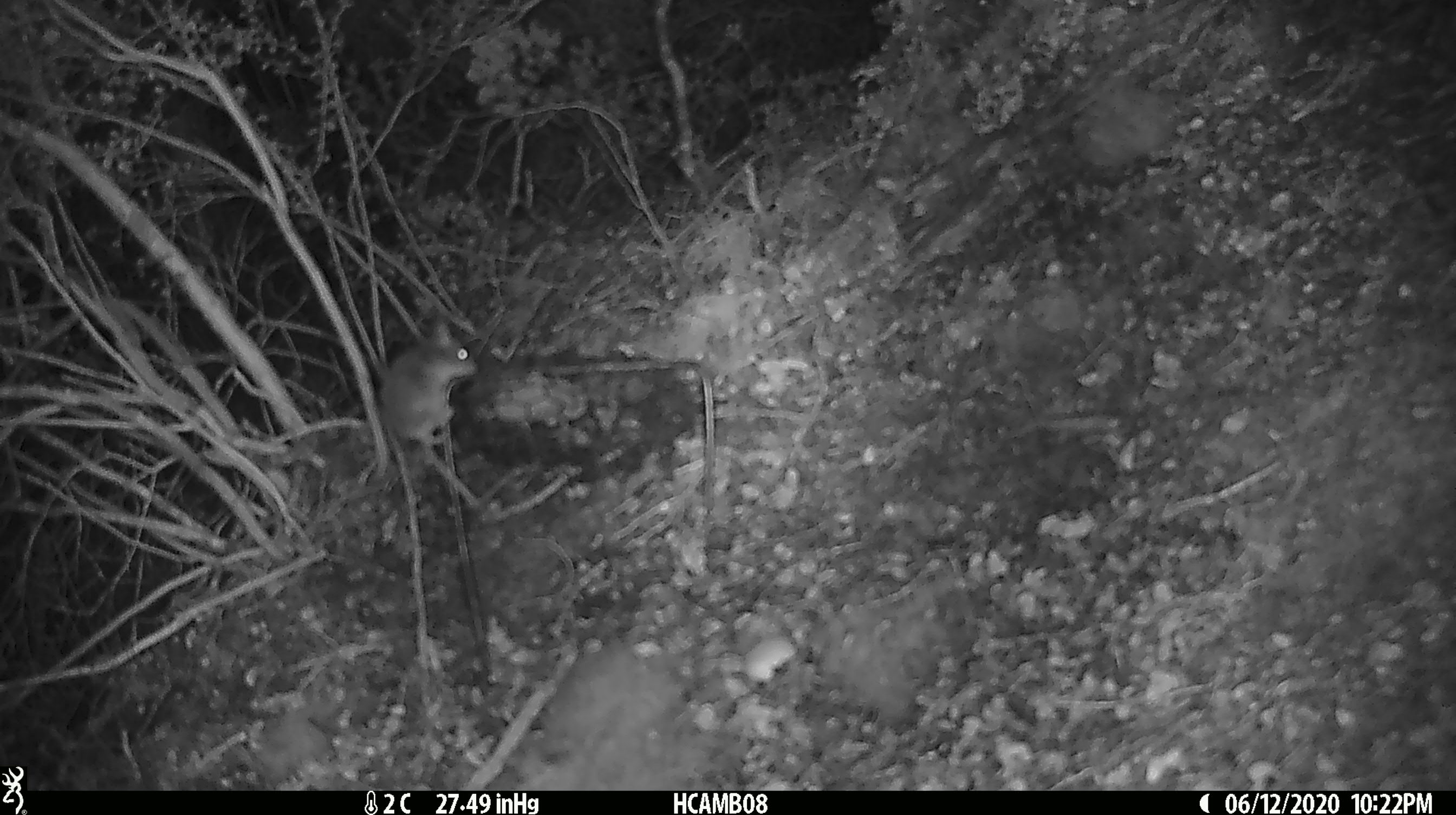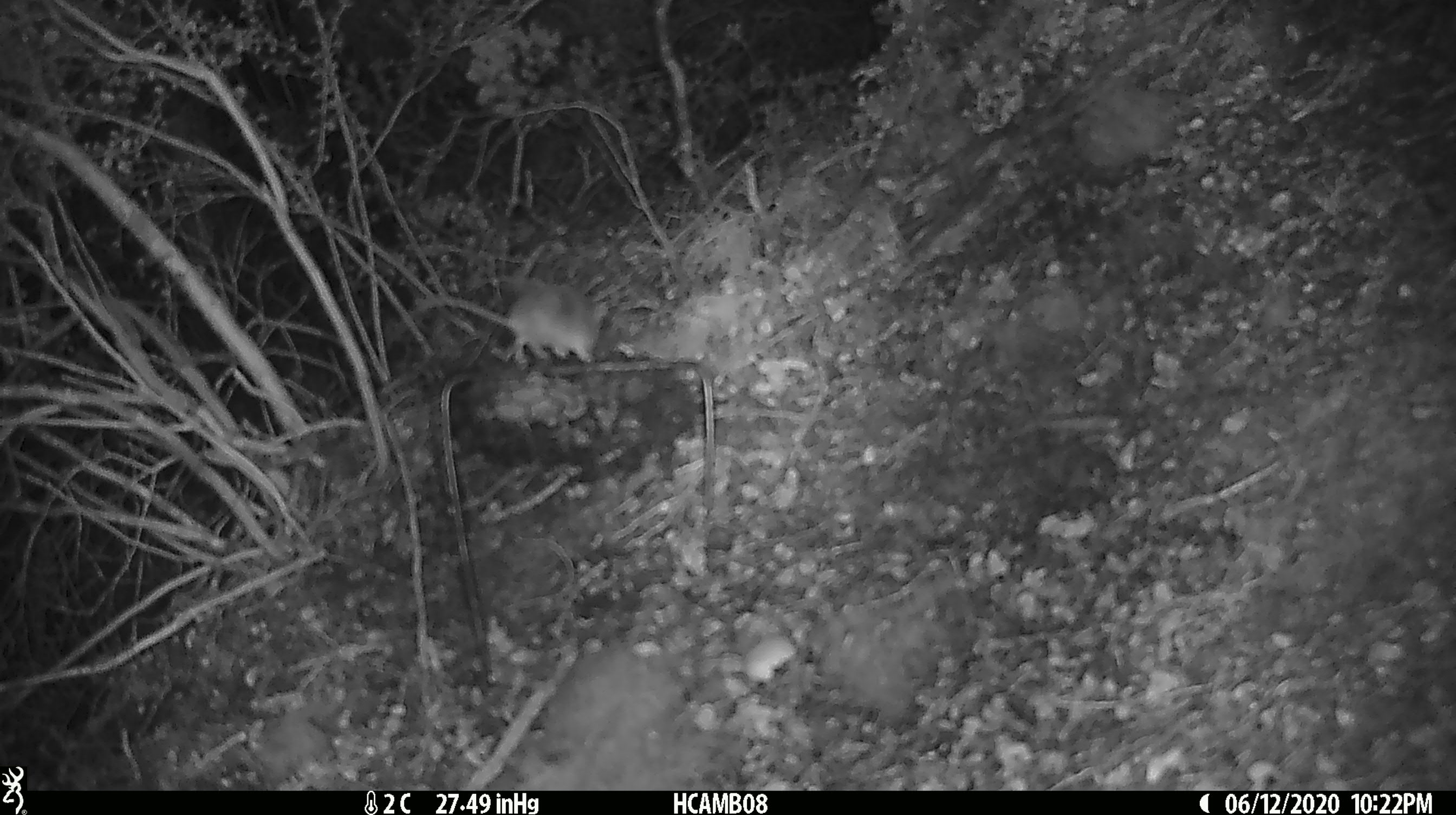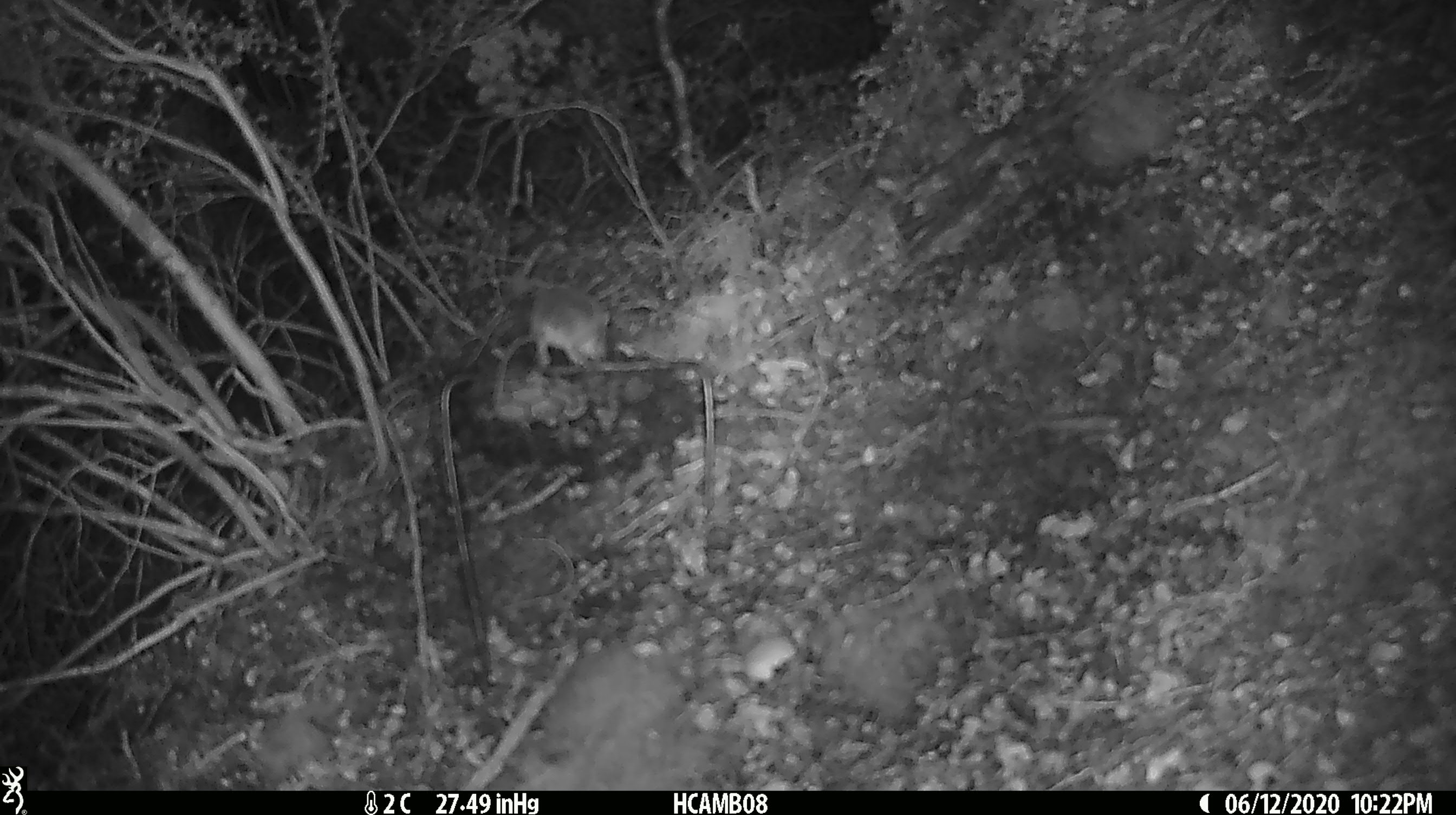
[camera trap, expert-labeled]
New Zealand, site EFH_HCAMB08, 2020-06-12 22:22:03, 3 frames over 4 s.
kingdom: Animalia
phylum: Chordata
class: Mammalia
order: Rodentia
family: Muridae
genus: Mus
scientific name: Mus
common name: mouse